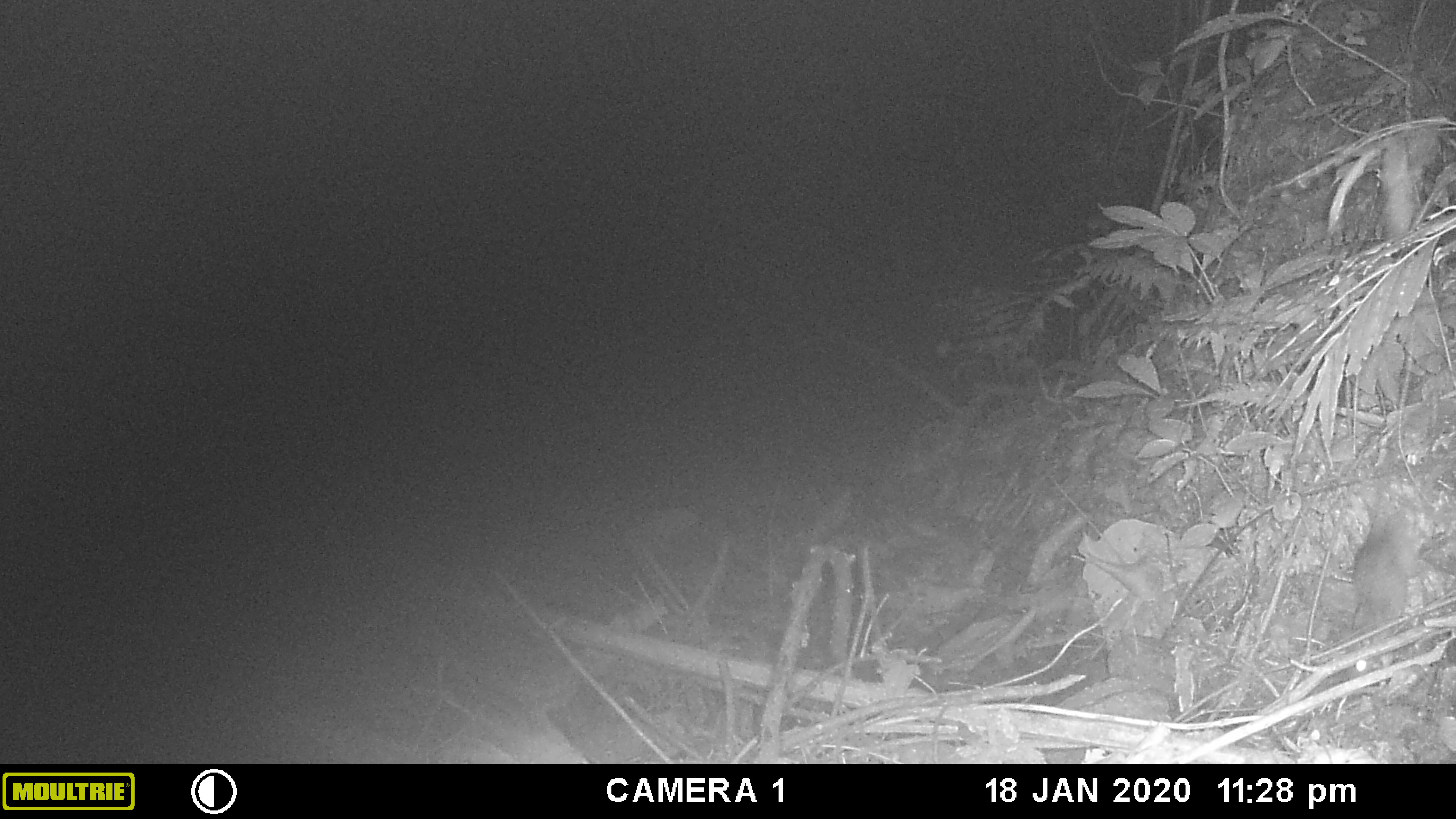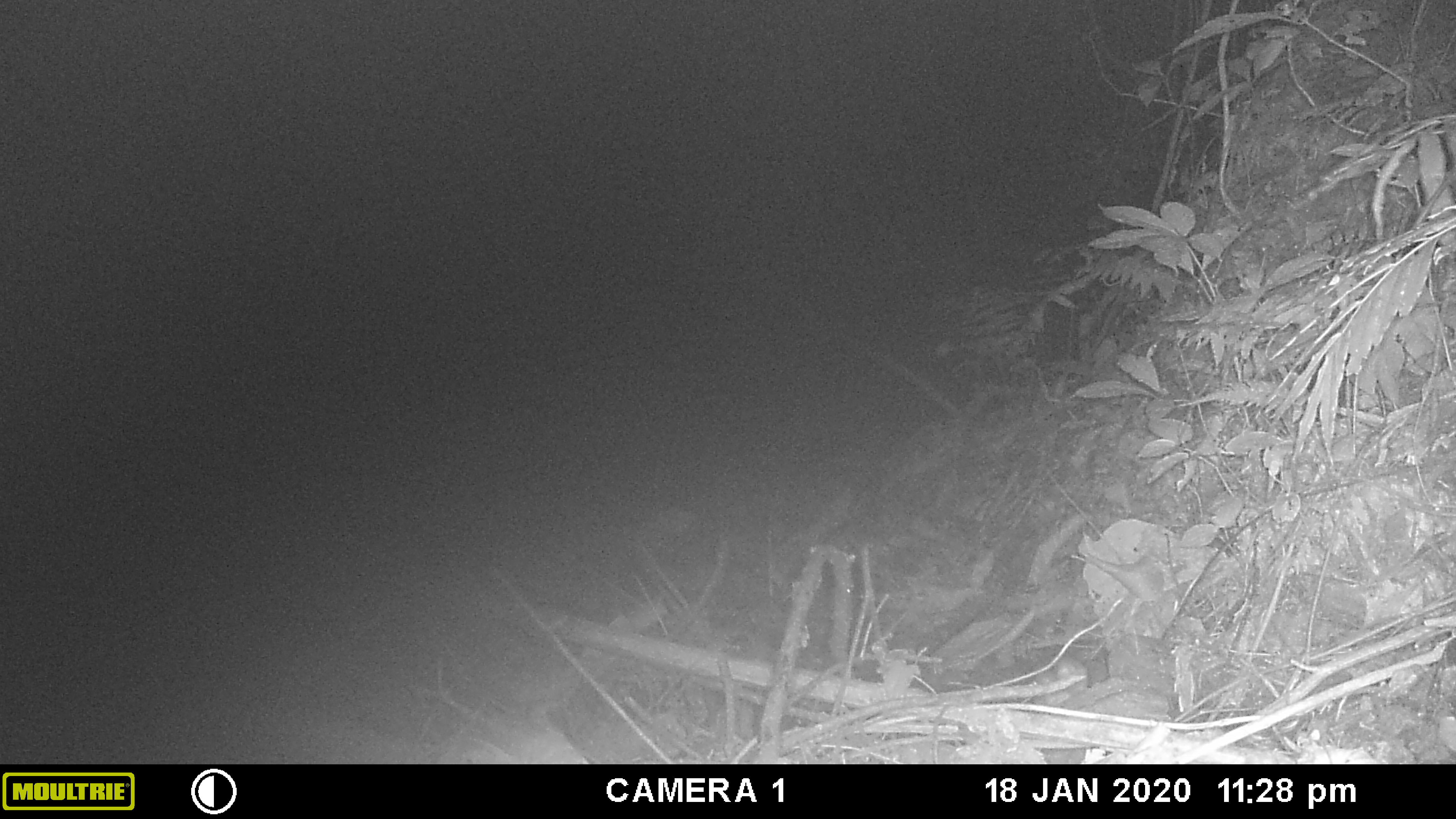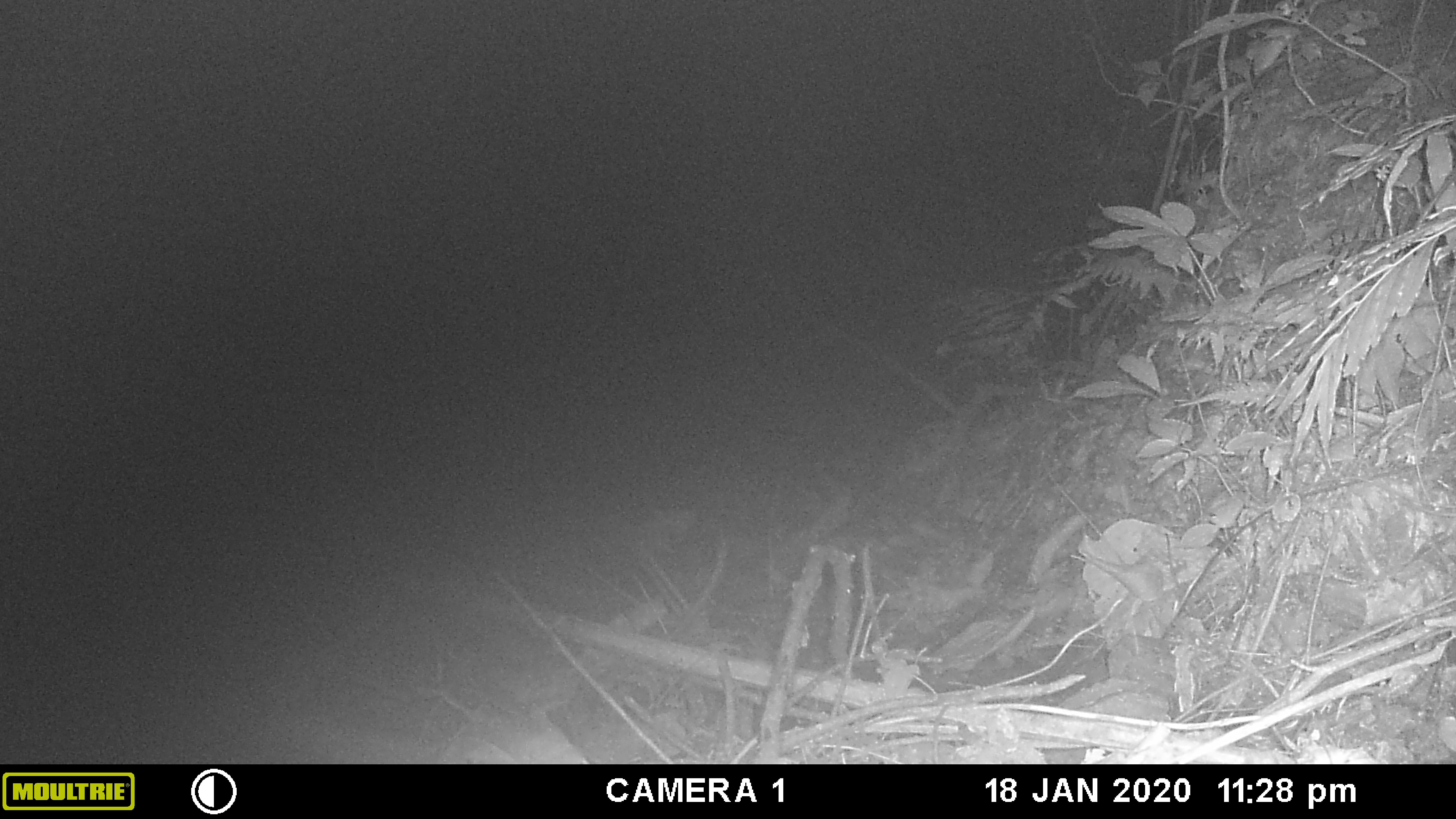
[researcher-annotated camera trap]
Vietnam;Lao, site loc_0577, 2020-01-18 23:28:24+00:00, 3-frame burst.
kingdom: Animalia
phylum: Chordata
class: Mammalia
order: Rodentia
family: Muridae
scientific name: Muridae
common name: old-world mice and rats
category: unidentified murid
Unidentified murid (old-world mice and rats) (Muridae). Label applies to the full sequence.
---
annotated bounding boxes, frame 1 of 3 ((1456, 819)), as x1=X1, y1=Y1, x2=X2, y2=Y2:
unidentified murid: x1=1352, y1=501, x2=1427, y2=637